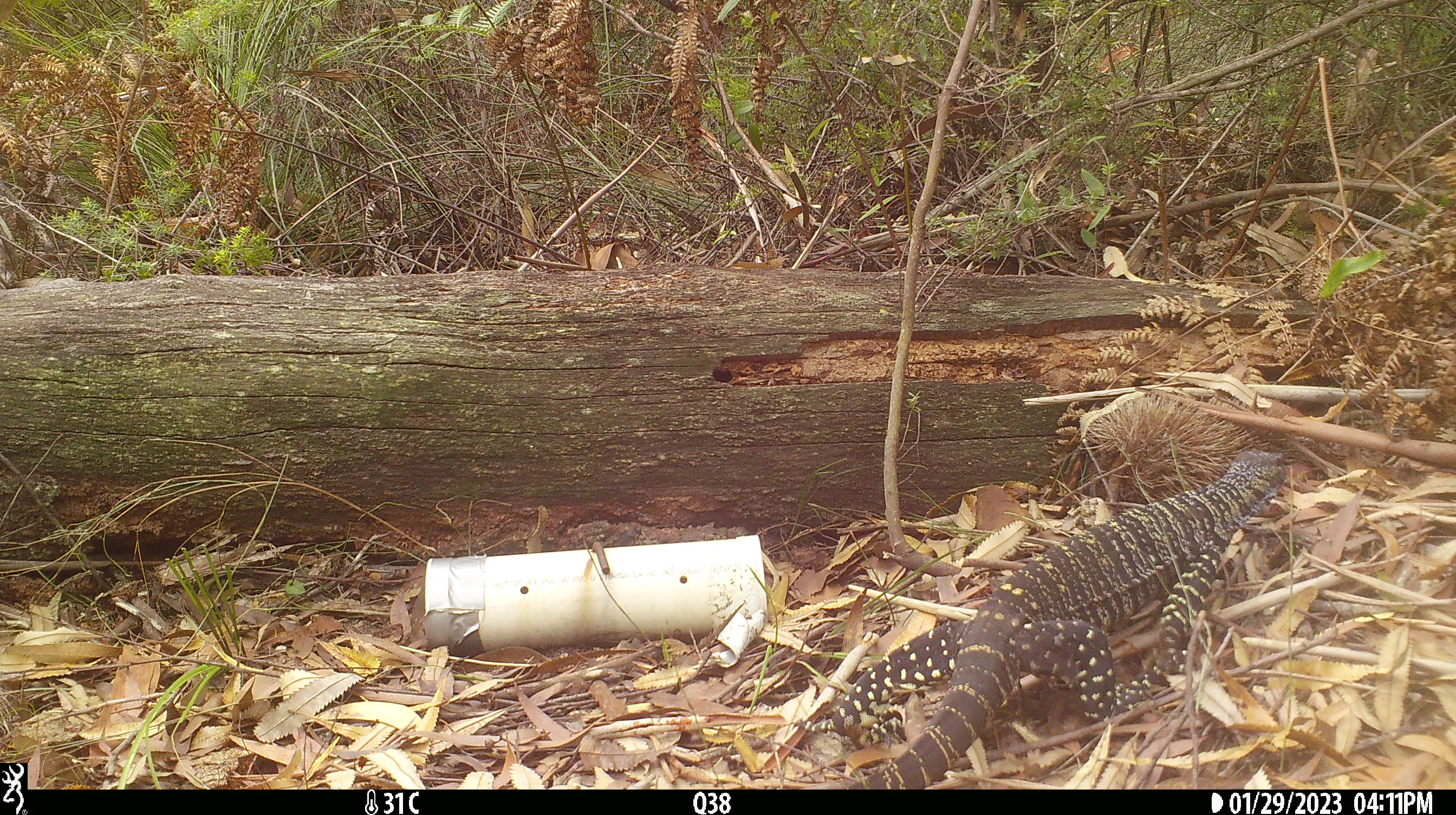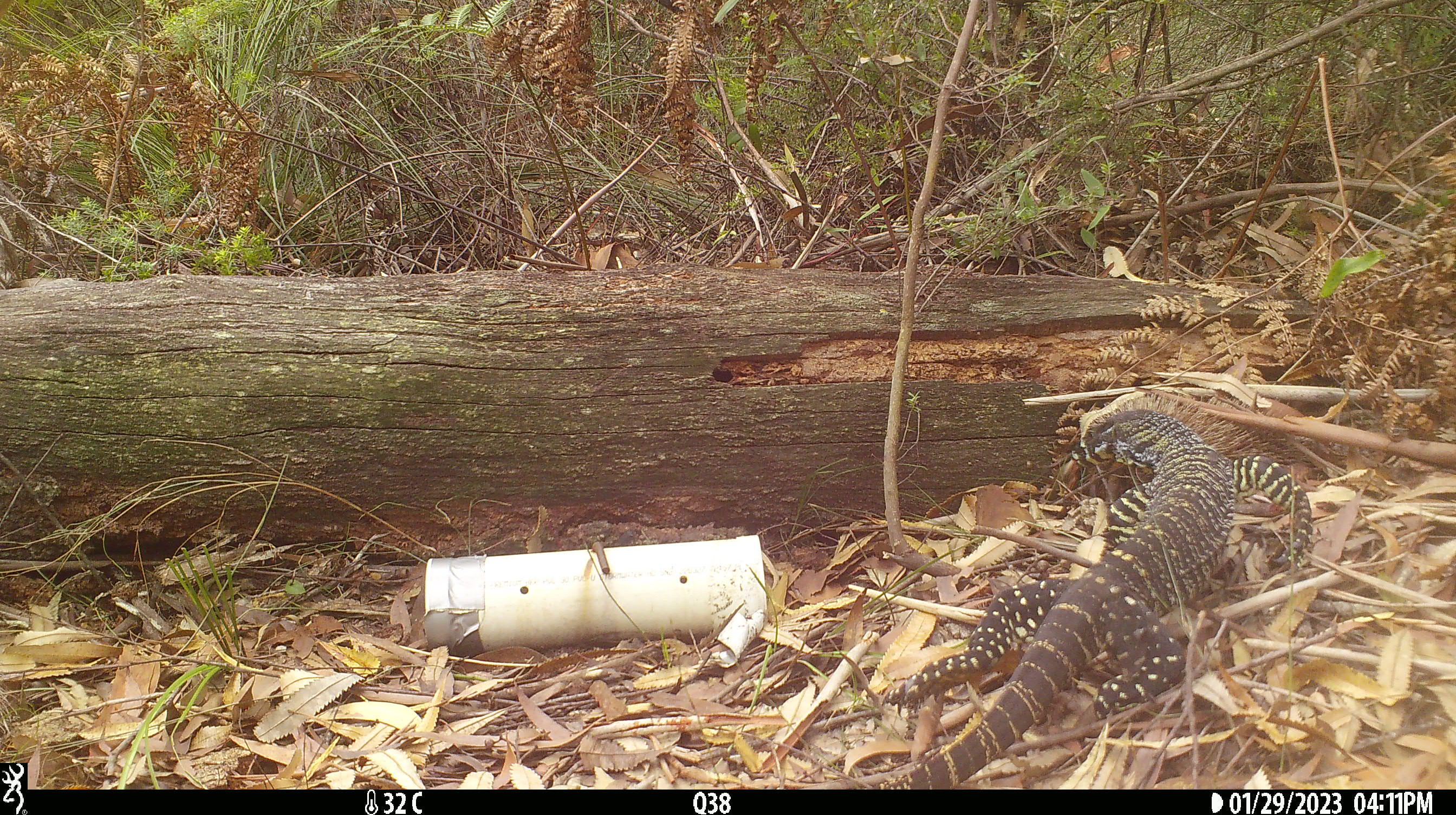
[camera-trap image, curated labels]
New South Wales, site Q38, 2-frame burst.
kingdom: Animalia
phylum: Chordata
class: Reptilia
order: Squamata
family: Varanidae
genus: Varanus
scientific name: Varanus varius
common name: lace monitor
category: goanna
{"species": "goanna (lace monitor) (Varanus varius)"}